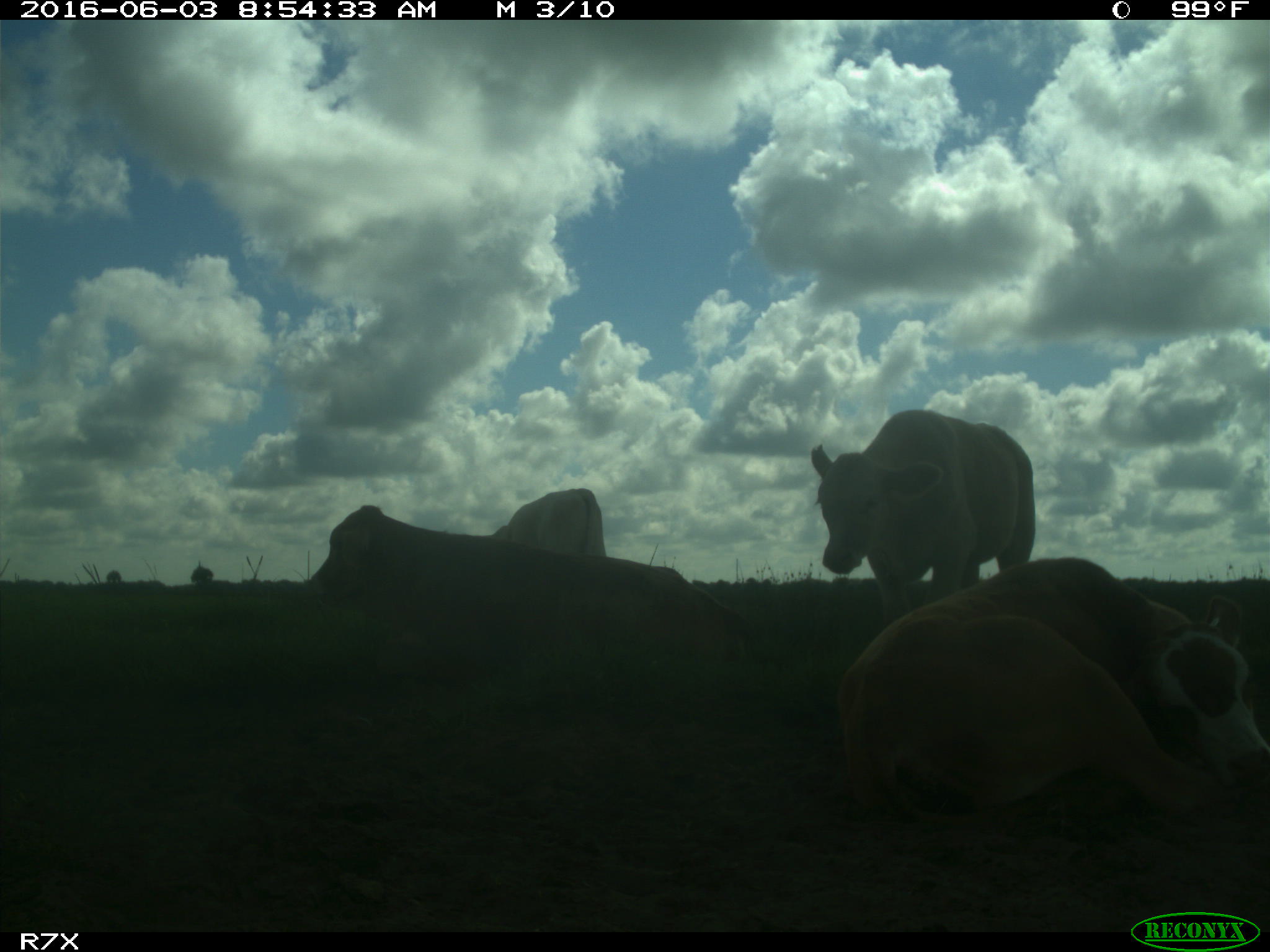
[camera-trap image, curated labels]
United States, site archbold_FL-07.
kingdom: Animalia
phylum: Chordata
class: Mammalia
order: Artiodactyla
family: Bovidae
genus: Bos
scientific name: Bos taurus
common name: domestic cow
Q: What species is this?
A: Bos taurus (domestic cow).